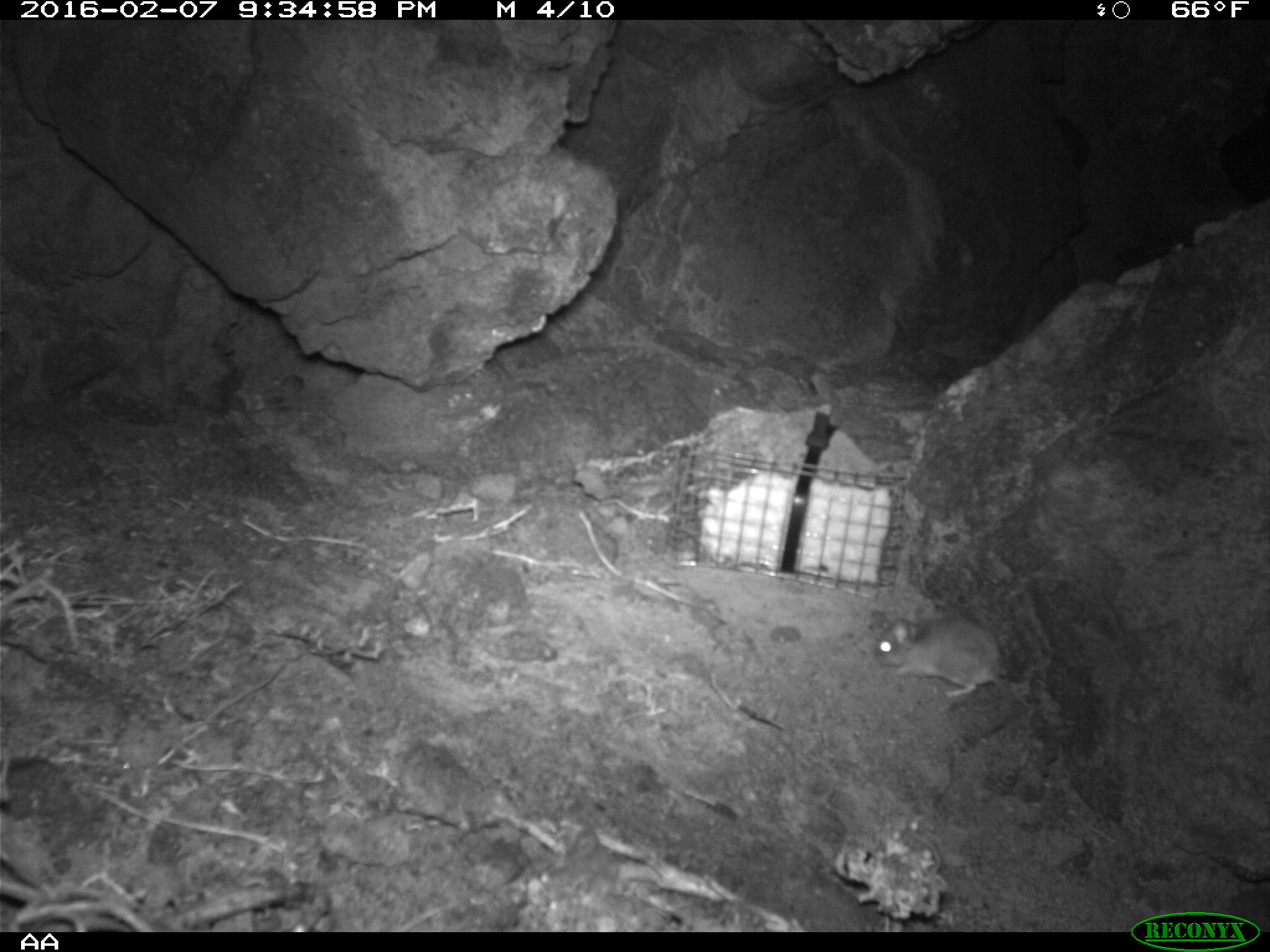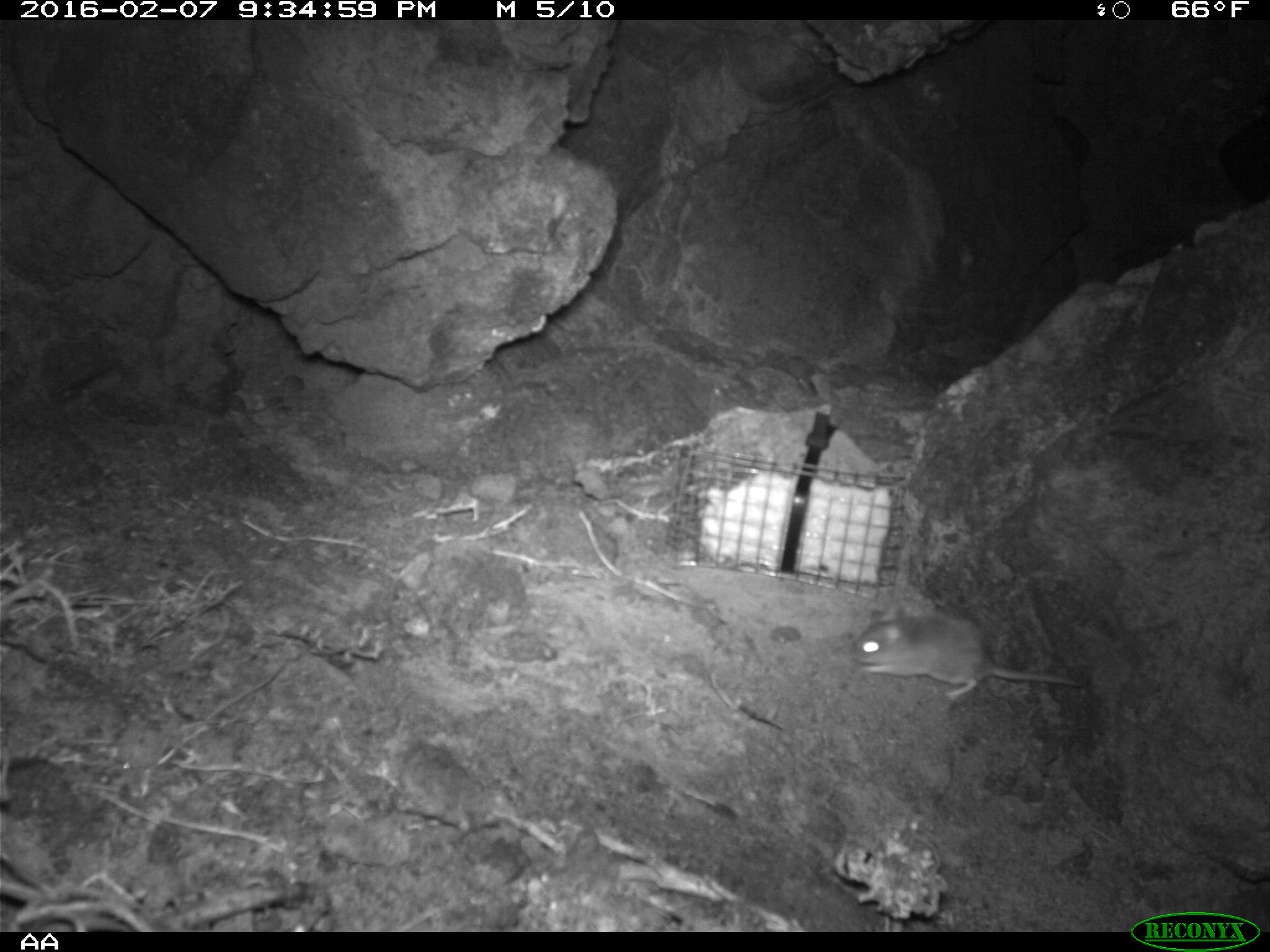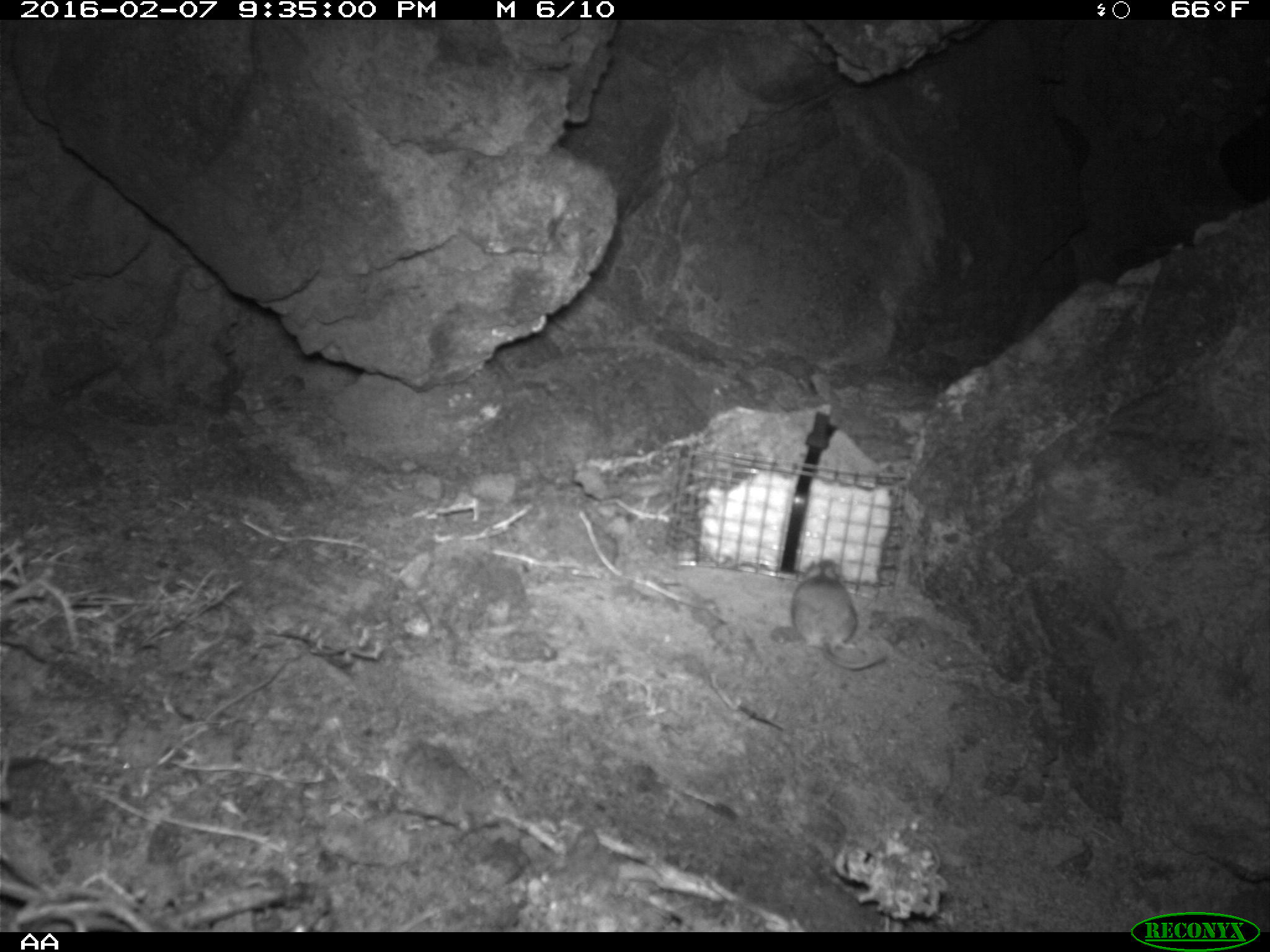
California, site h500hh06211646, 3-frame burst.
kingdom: Animalia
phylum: Chordata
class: Mammalia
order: Rodentia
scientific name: Rodentia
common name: rodent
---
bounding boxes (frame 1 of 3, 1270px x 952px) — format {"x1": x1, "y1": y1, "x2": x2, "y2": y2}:
rodent: {"x1": 872, "y1": 607, "x2": 1013, "y2": 740}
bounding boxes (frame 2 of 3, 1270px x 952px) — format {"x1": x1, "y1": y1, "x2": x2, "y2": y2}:
rodent: {"x1": 850, "y1": 602, "x2": 1083, "y2": 700}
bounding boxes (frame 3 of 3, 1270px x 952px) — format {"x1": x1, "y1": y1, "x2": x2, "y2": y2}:
rodent: {"x1": 792, "y1": 558, "x2": 887, "y2": 671}